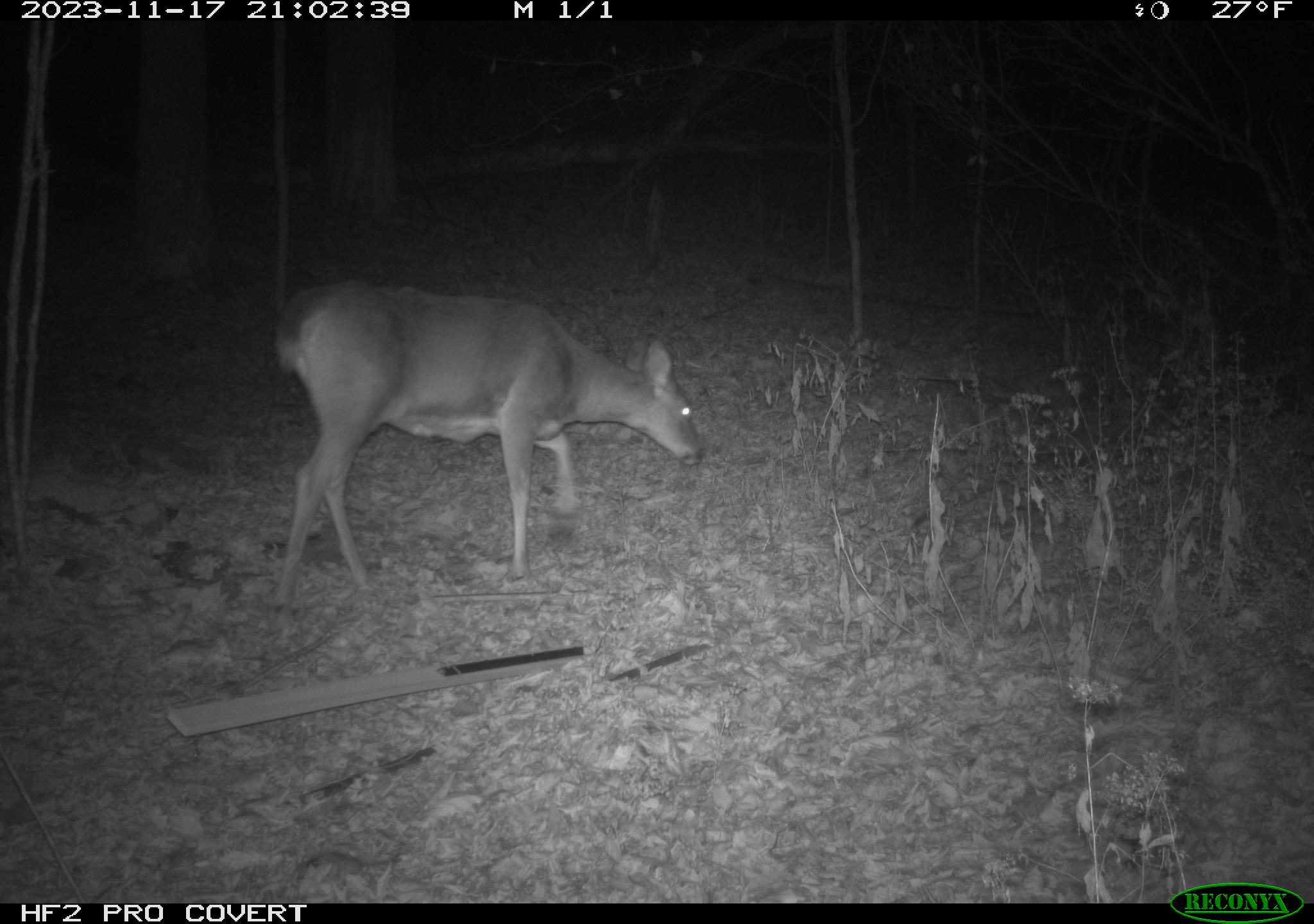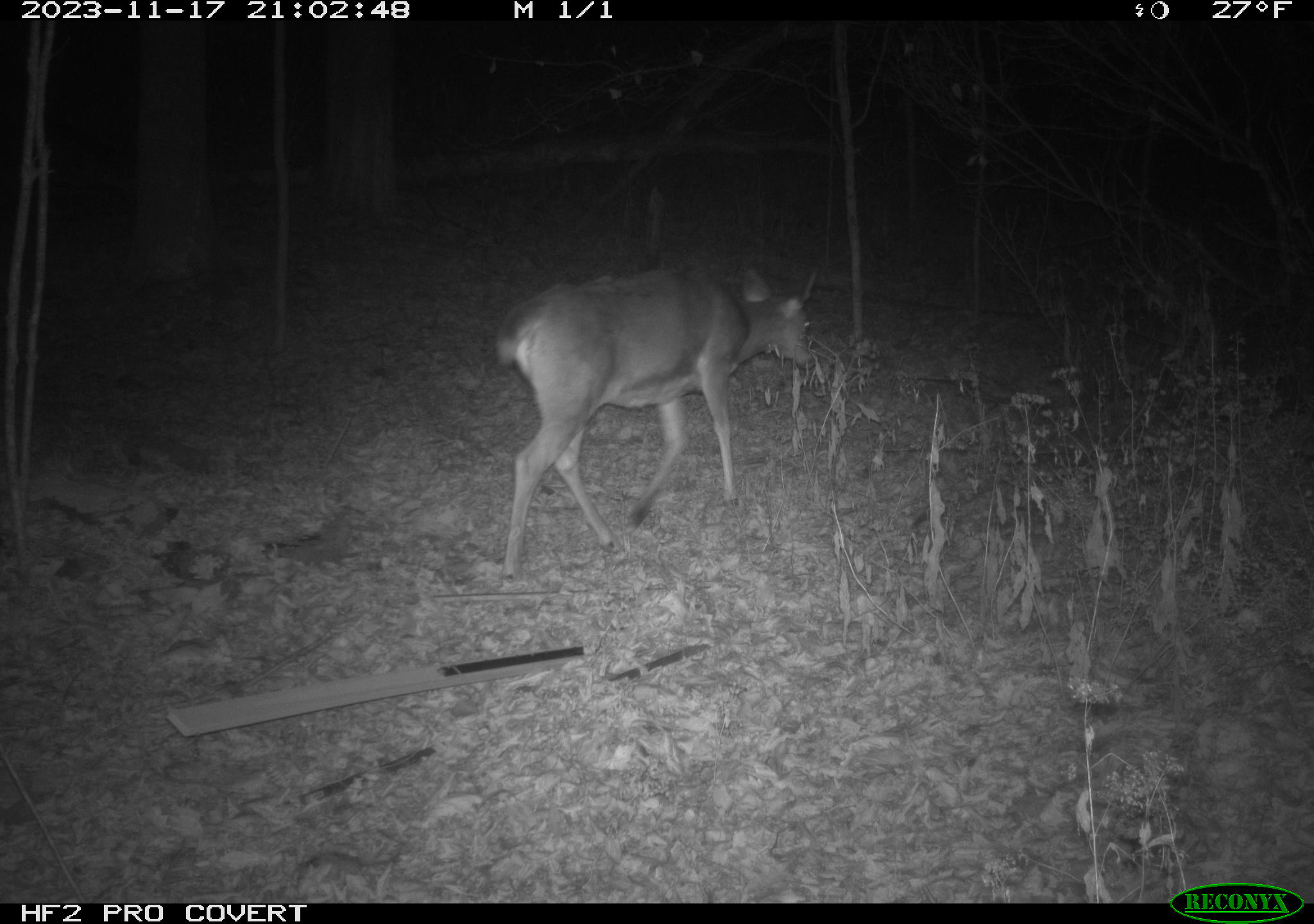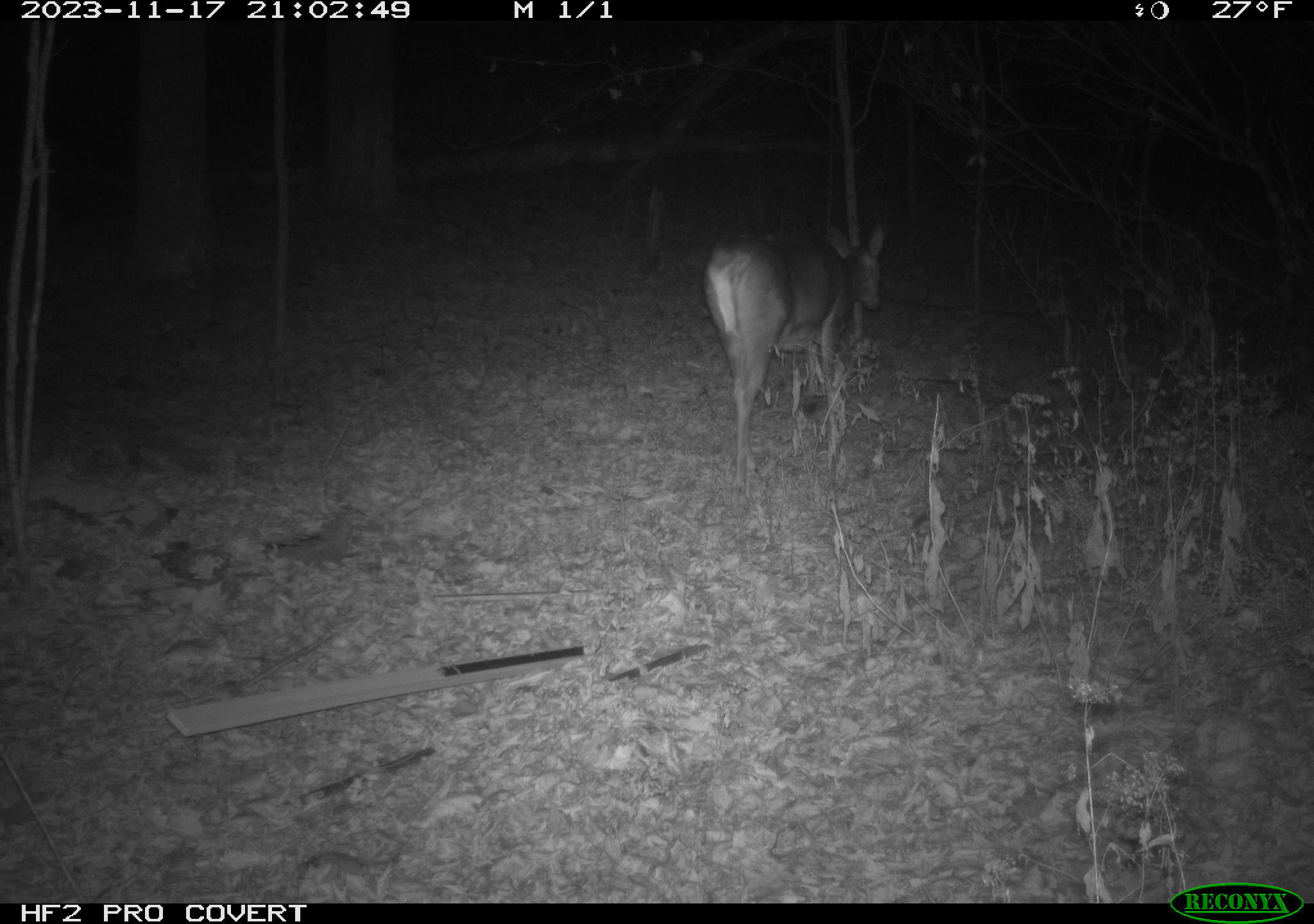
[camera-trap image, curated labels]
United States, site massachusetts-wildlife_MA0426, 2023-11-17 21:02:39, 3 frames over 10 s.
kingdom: Animalia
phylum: Chordata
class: Mammalia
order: Artiodactyla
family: Cervidae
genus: Odocoileus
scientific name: Odocoileus virginianus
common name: white-tailed deer